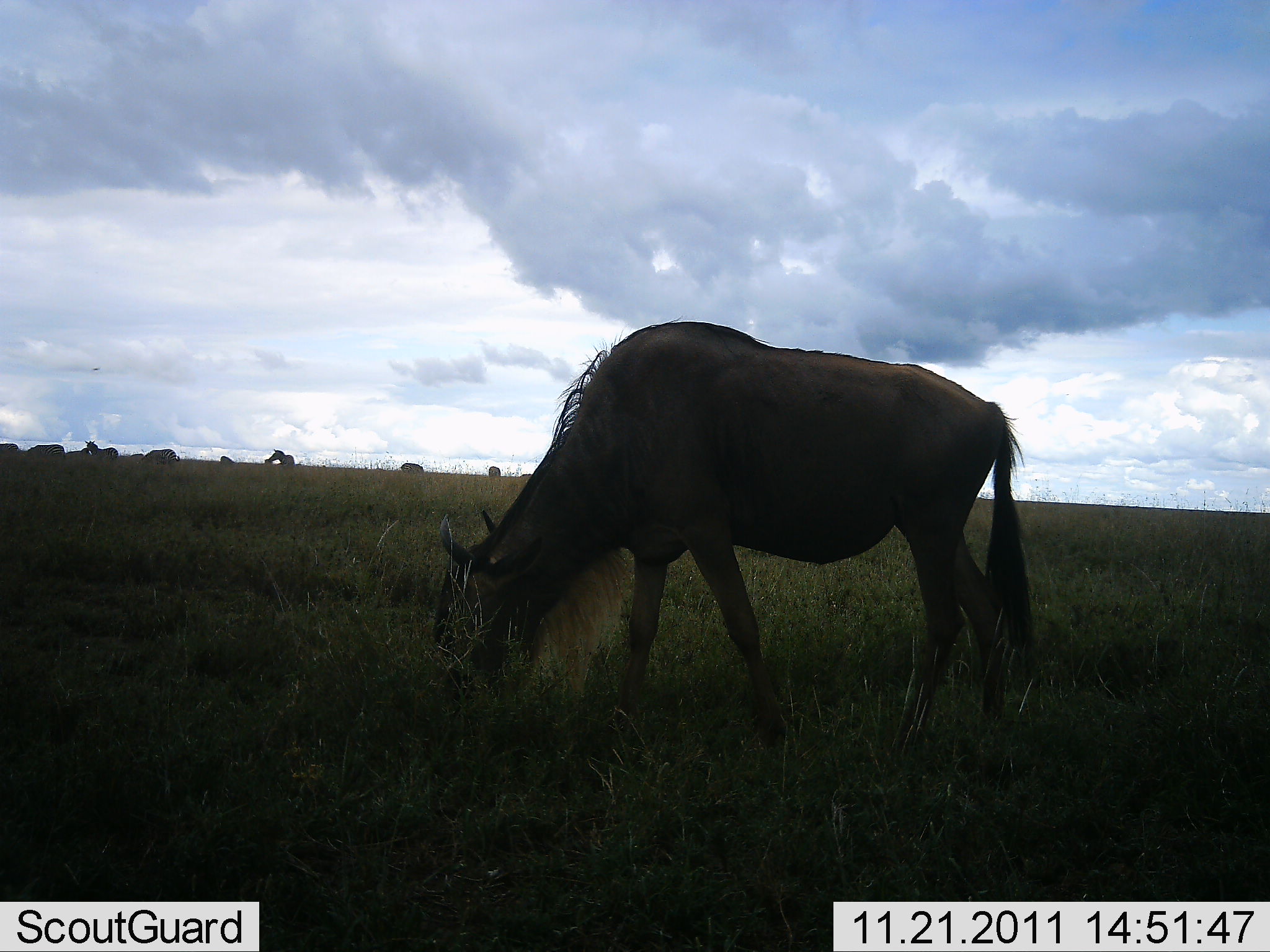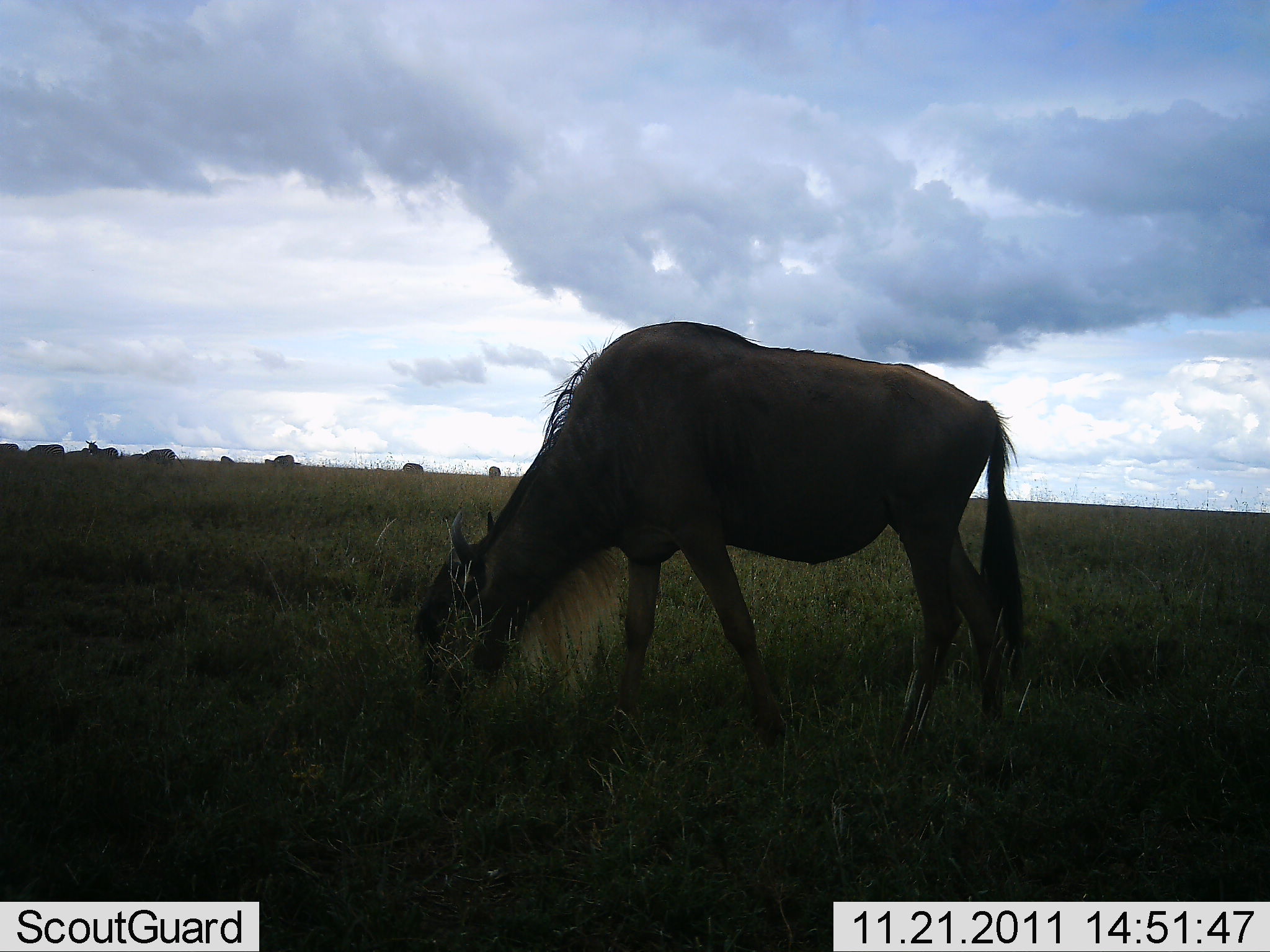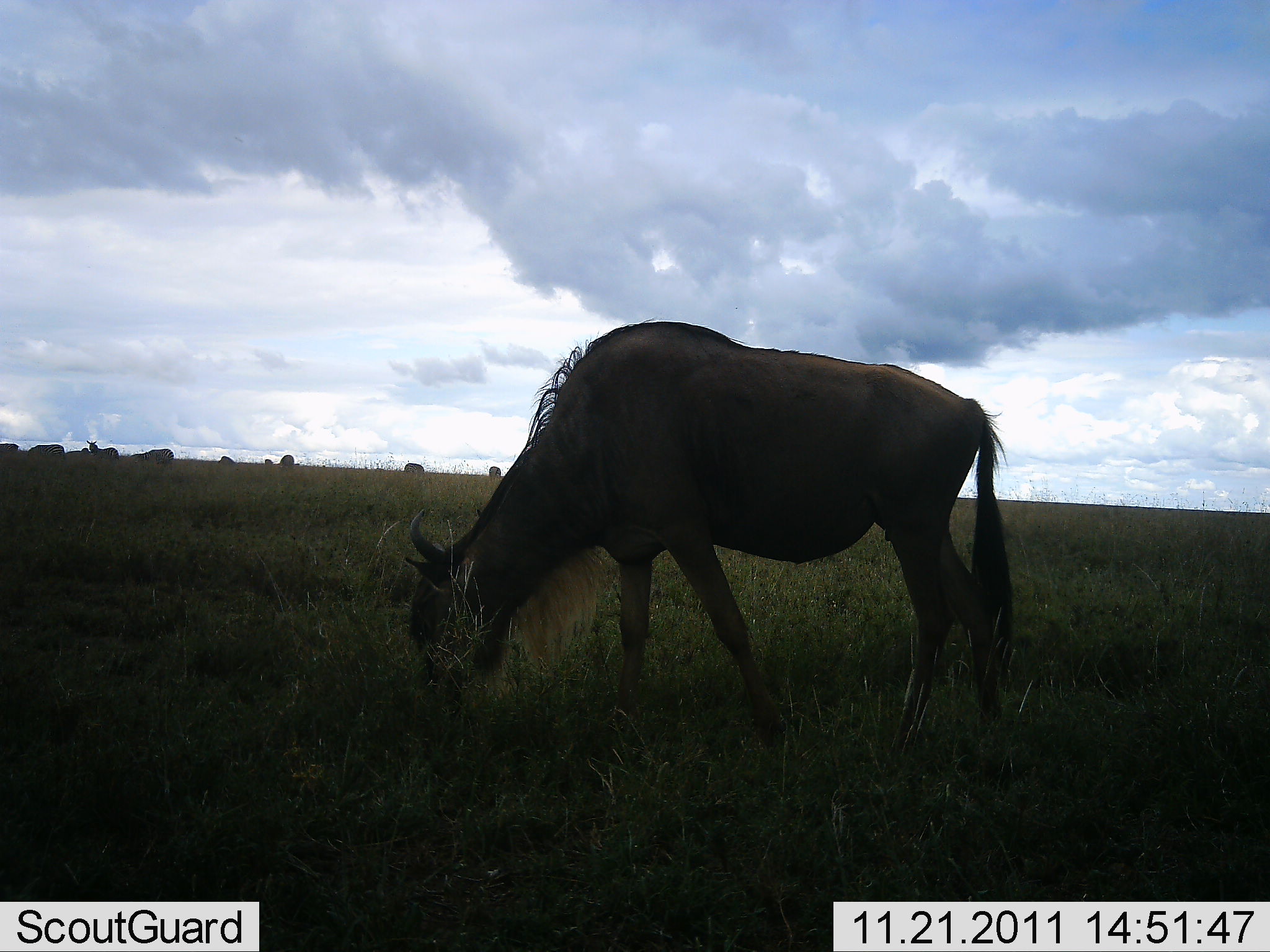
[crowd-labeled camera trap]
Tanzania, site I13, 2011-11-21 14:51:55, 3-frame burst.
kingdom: Animalia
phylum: Chordata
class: Mammalia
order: Artiodactyla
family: Bovidae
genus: Connochaetes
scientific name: Connochaetes taurinus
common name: blue wildebeest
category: wildebeest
Wildebeest (blue wildebeest) (Connochaetes taurinus), count 5. Behavior (volunteer vote fractions): standing 21%, resting 0%, moving 11%, interacting 0%. Young present (vote fraction): 0%. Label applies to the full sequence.